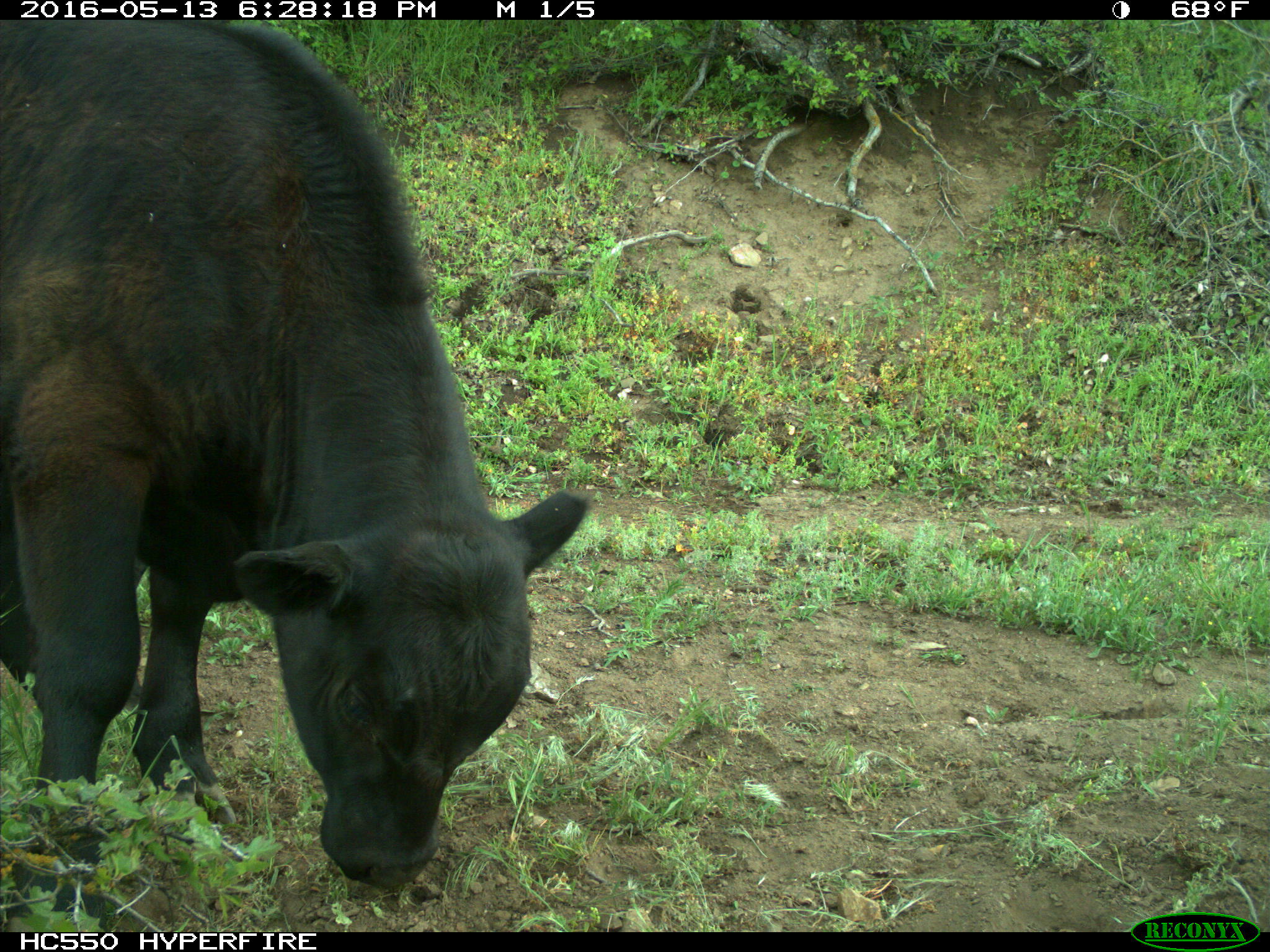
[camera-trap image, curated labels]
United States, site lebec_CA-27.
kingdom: Animalia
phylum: Chordata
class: Mammalia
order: Artiodactyla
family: Bovidae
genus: Bos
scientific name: Bos taurus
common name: domestic cow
Bos taurus (domestic cow).